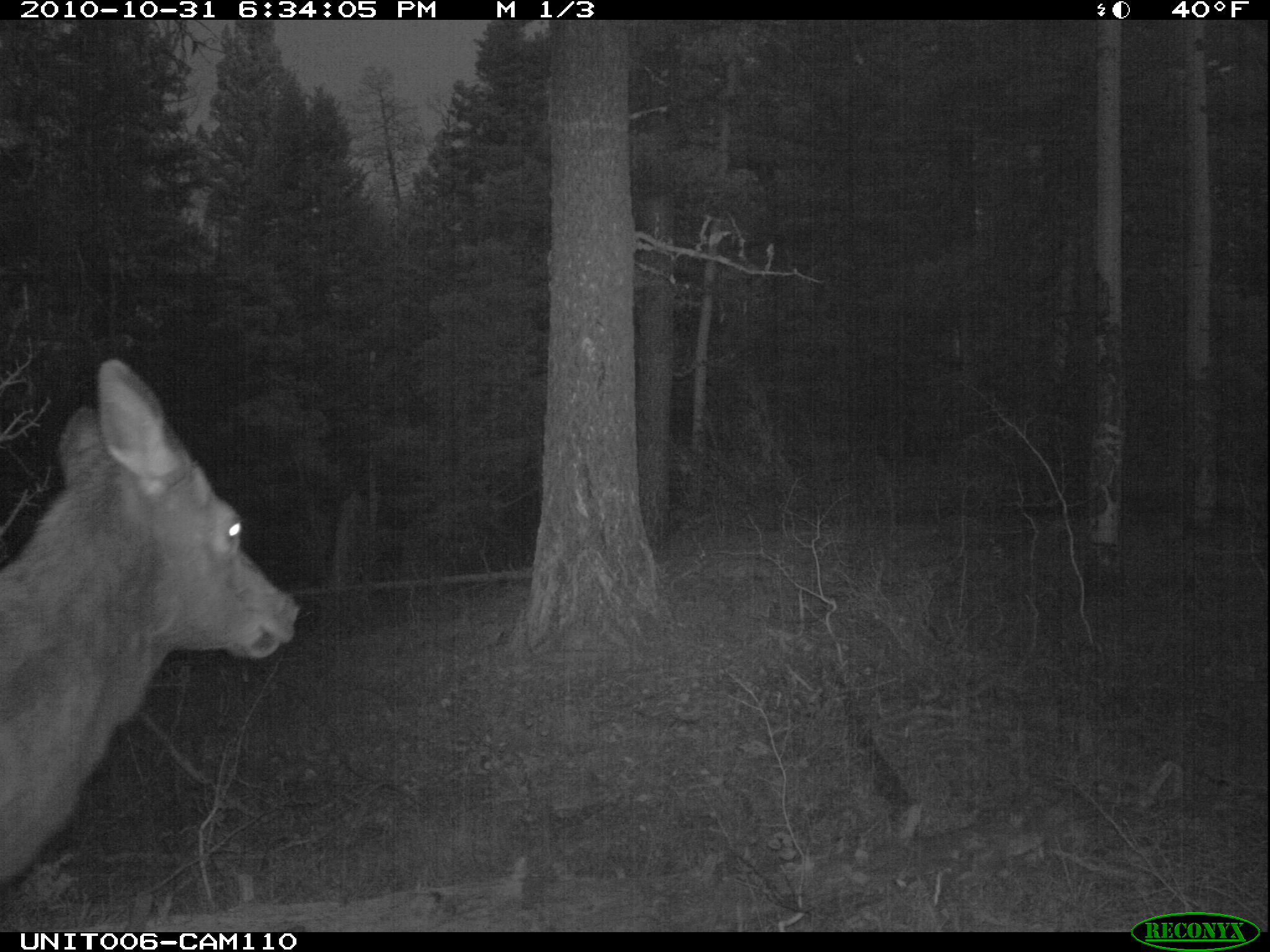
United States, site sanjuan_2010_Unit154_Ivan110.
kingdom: Animalia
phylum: Chordata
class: Mammalia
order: Artiodactyla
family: Cervidae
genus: Cervus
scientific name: Cervus elaphus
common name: red deer